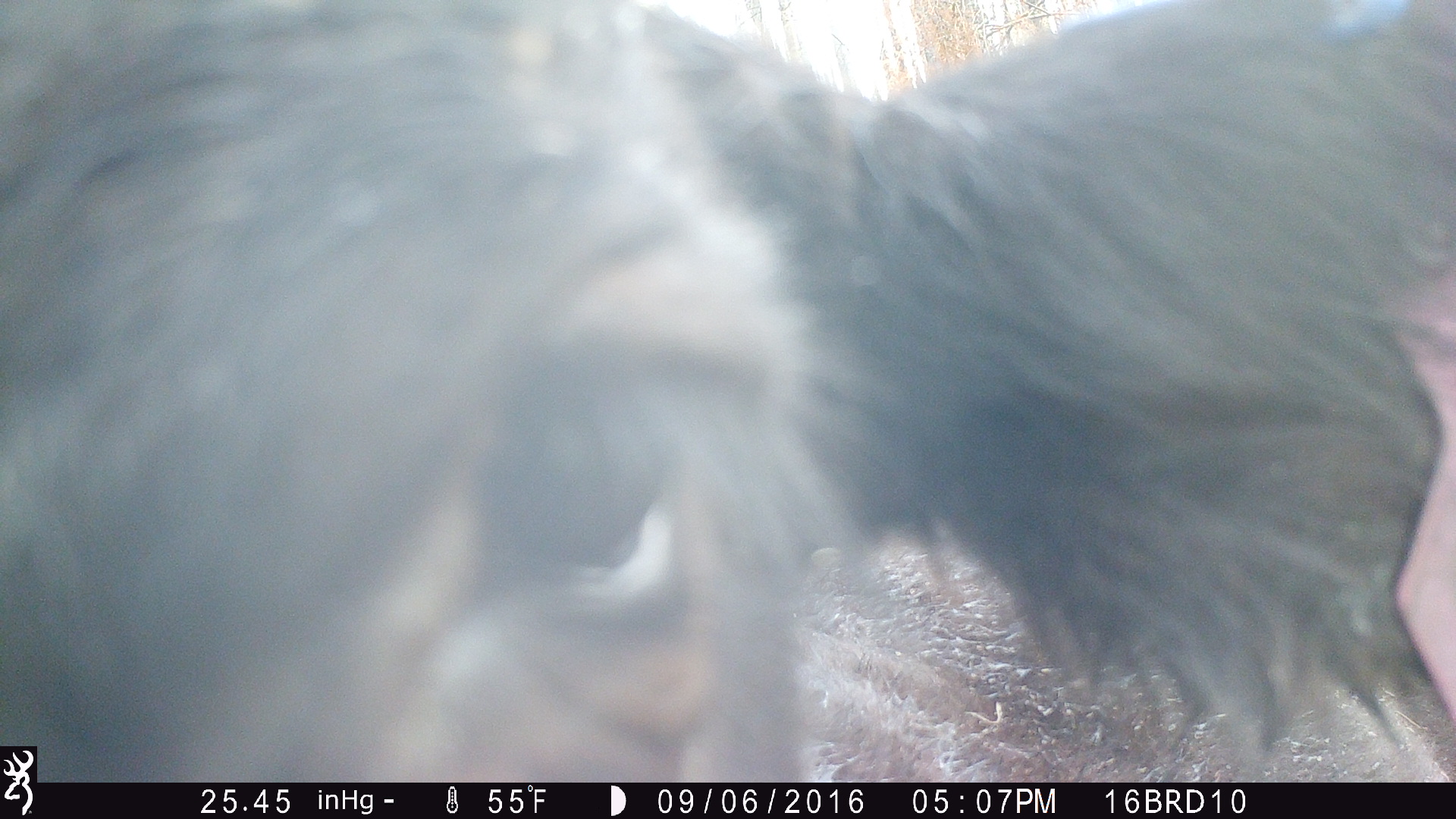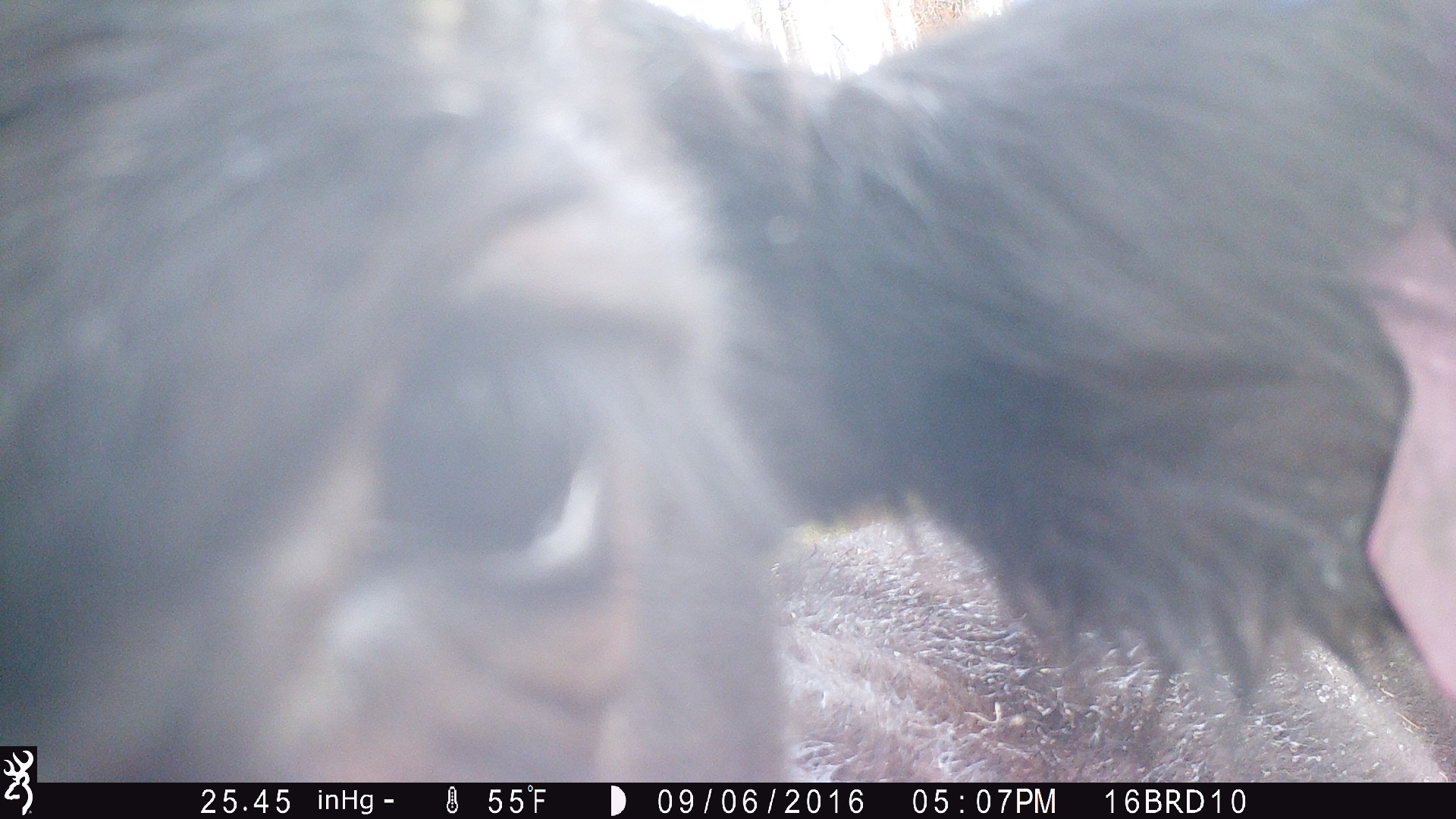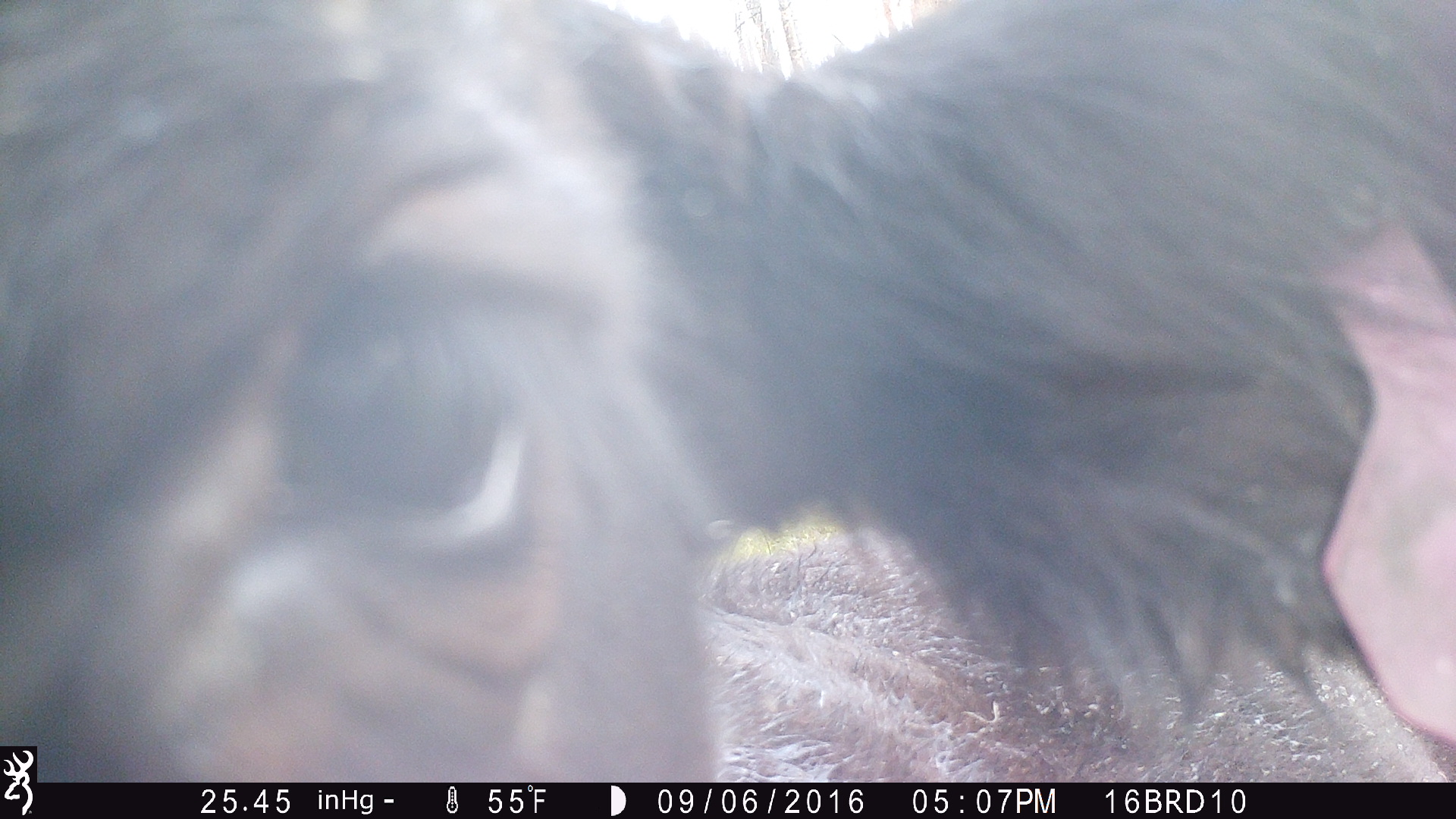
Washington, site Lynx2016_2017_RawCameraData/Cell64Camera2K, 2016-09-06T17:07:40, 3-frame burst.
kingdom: Animalia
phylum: Chordata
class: Mammalia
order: Artiodactyla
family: Bovidae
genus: Bos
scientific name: Bos taurus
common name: domestic cattle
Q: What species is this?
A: Domestic cattle (Bos taurus).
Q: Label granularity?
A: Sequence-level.